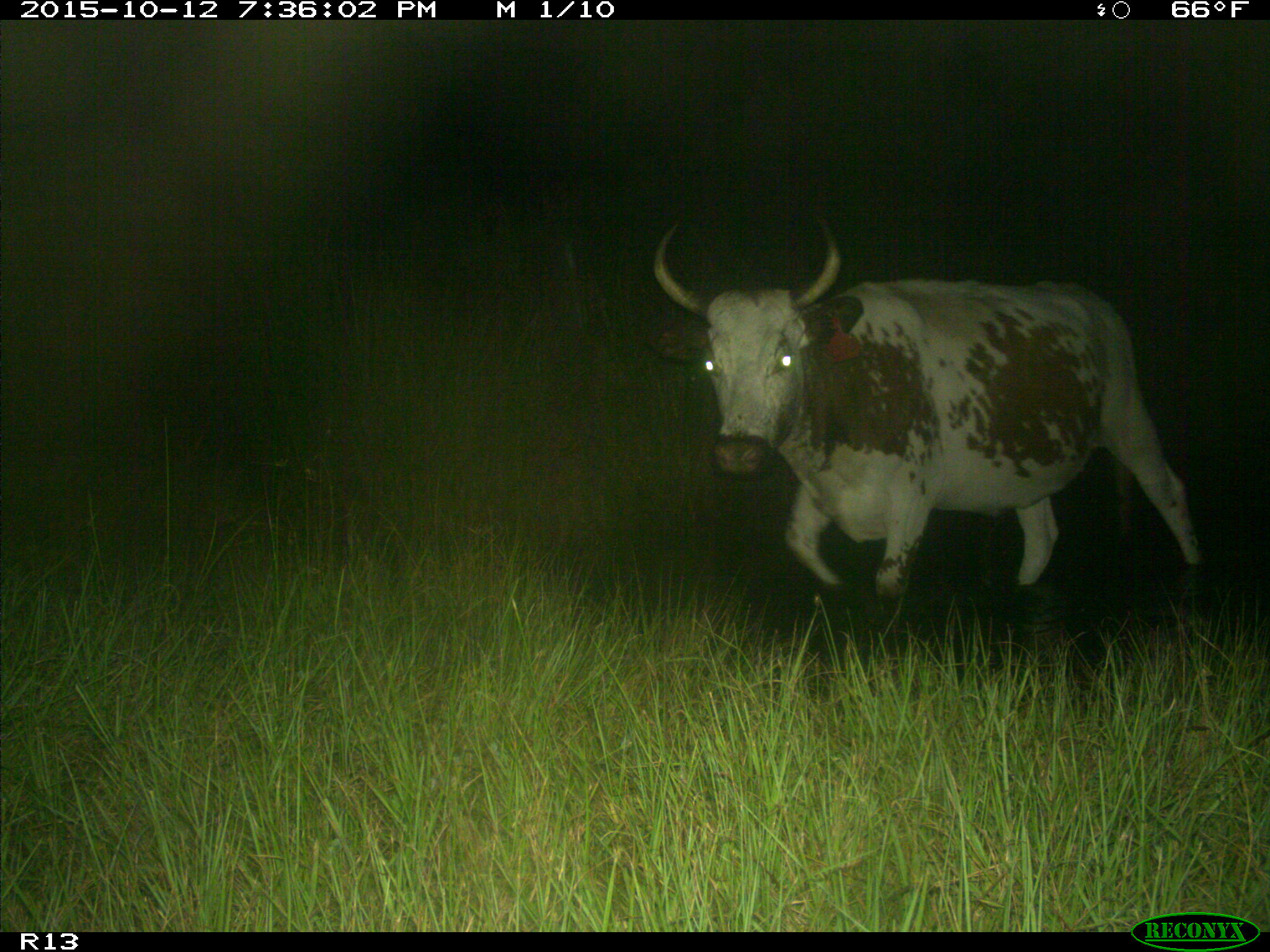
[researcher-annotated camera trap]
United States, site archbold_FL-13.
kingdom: Animalia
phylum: Chordata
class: Mammalia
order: Artiodactyla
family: Bovidae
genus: Bos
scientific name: Bos taurus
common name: domestic cow